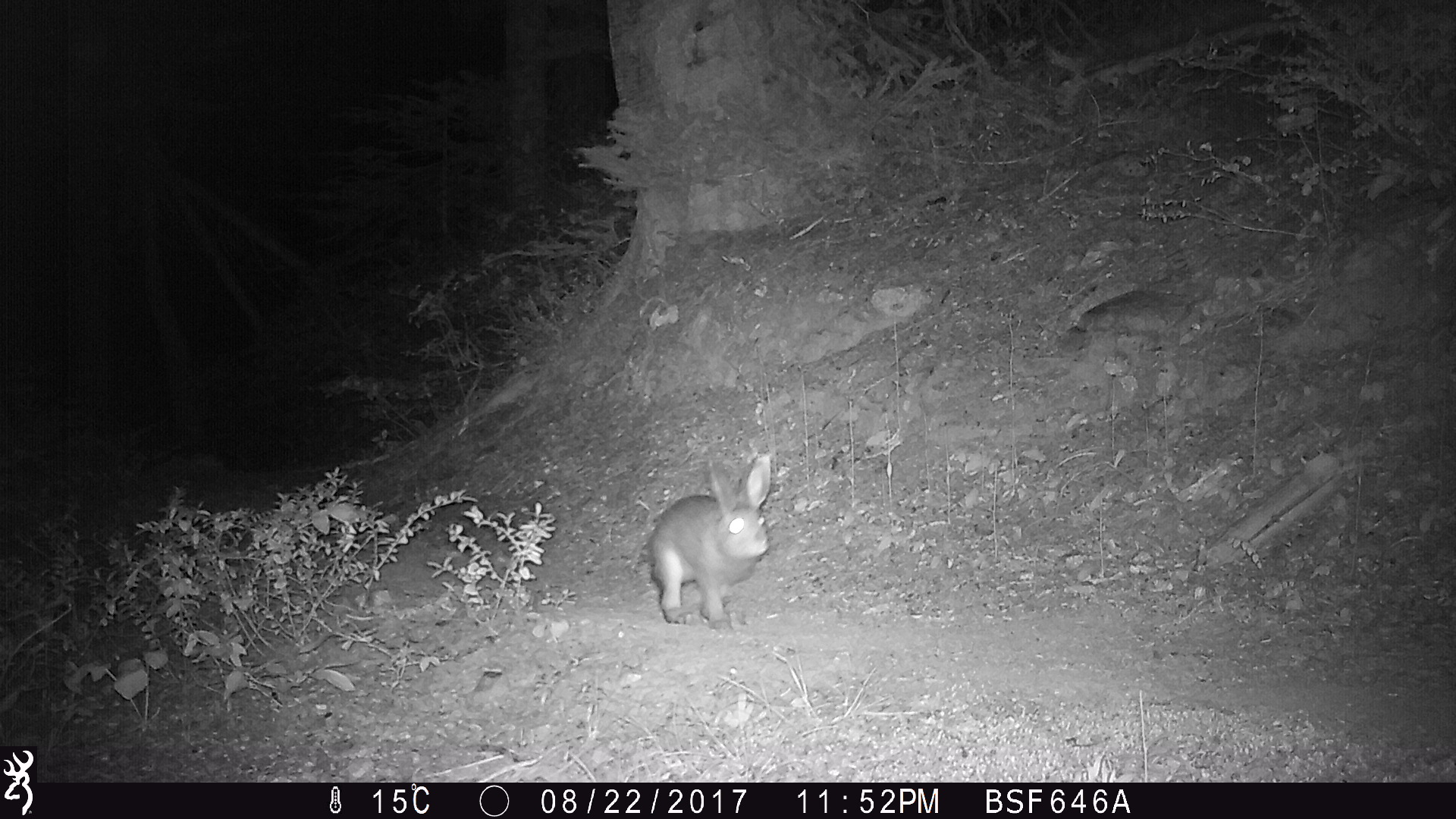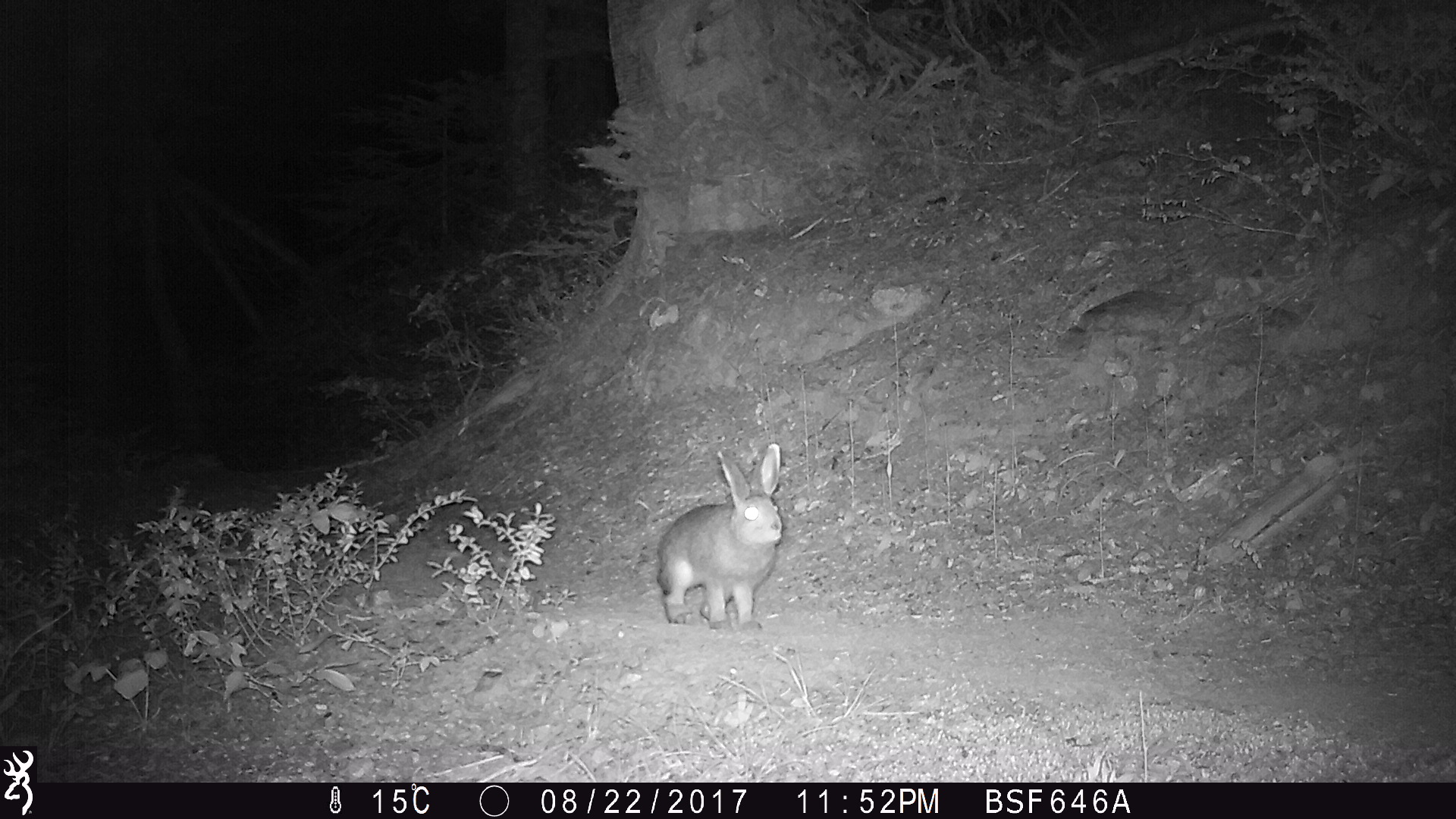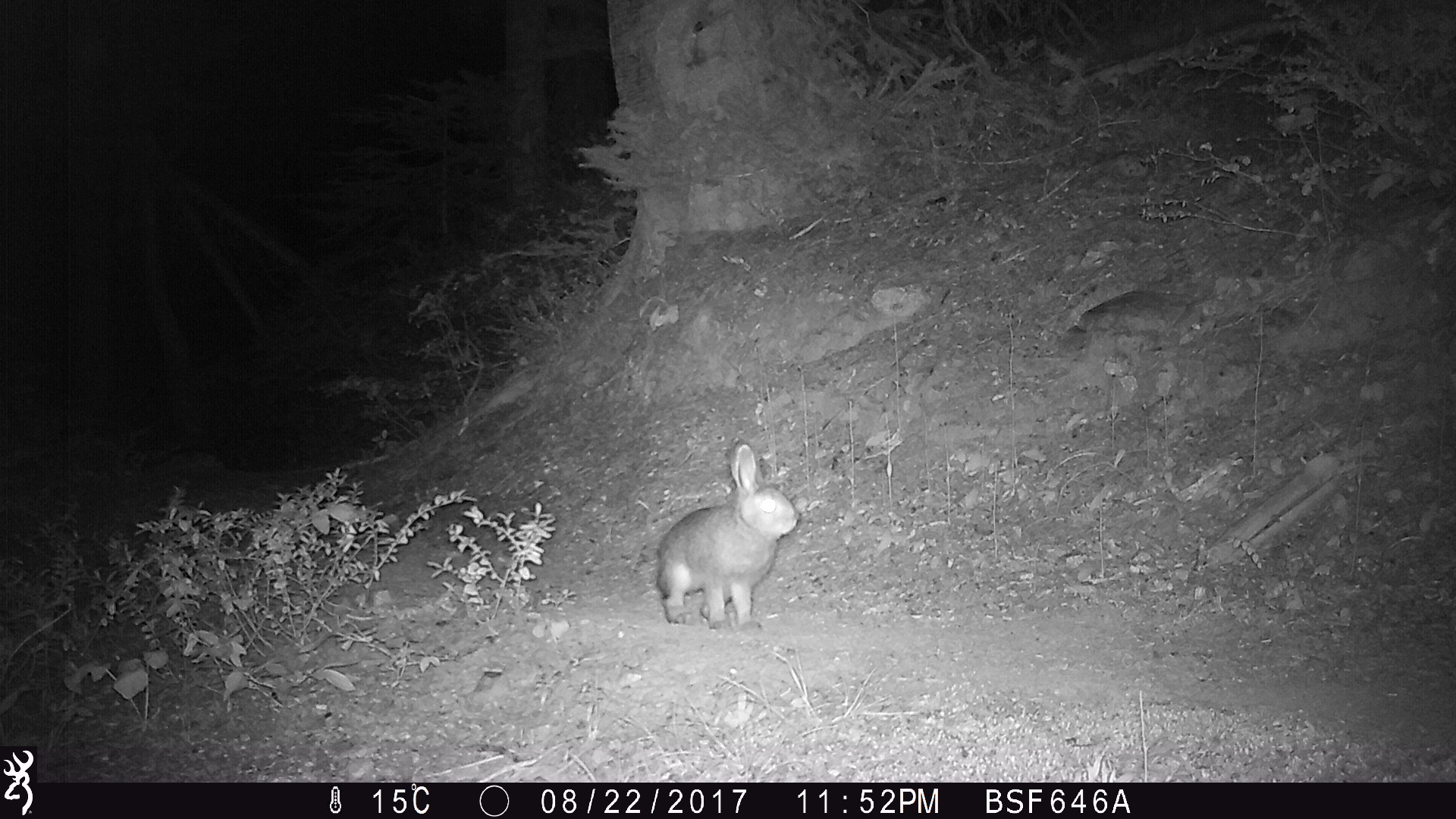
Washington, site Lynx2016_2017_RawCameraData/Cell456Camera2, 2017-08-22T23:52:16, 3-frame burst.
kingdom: Animalia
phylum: Chordata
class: Mammalia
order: Lagomorpha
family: Leporidae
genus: Lepus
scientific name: Lepus americanus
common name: snowshoe hare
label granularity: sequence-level